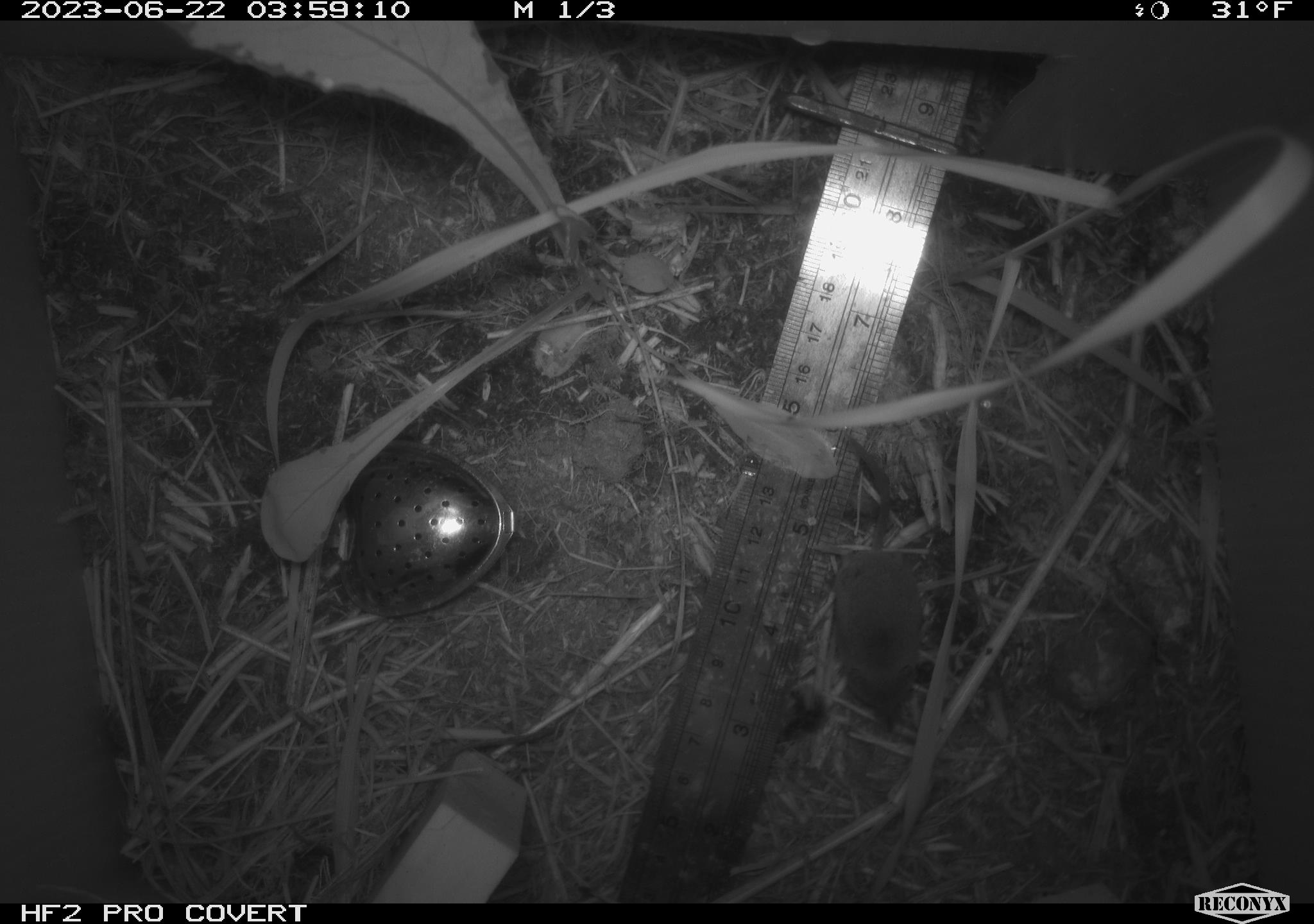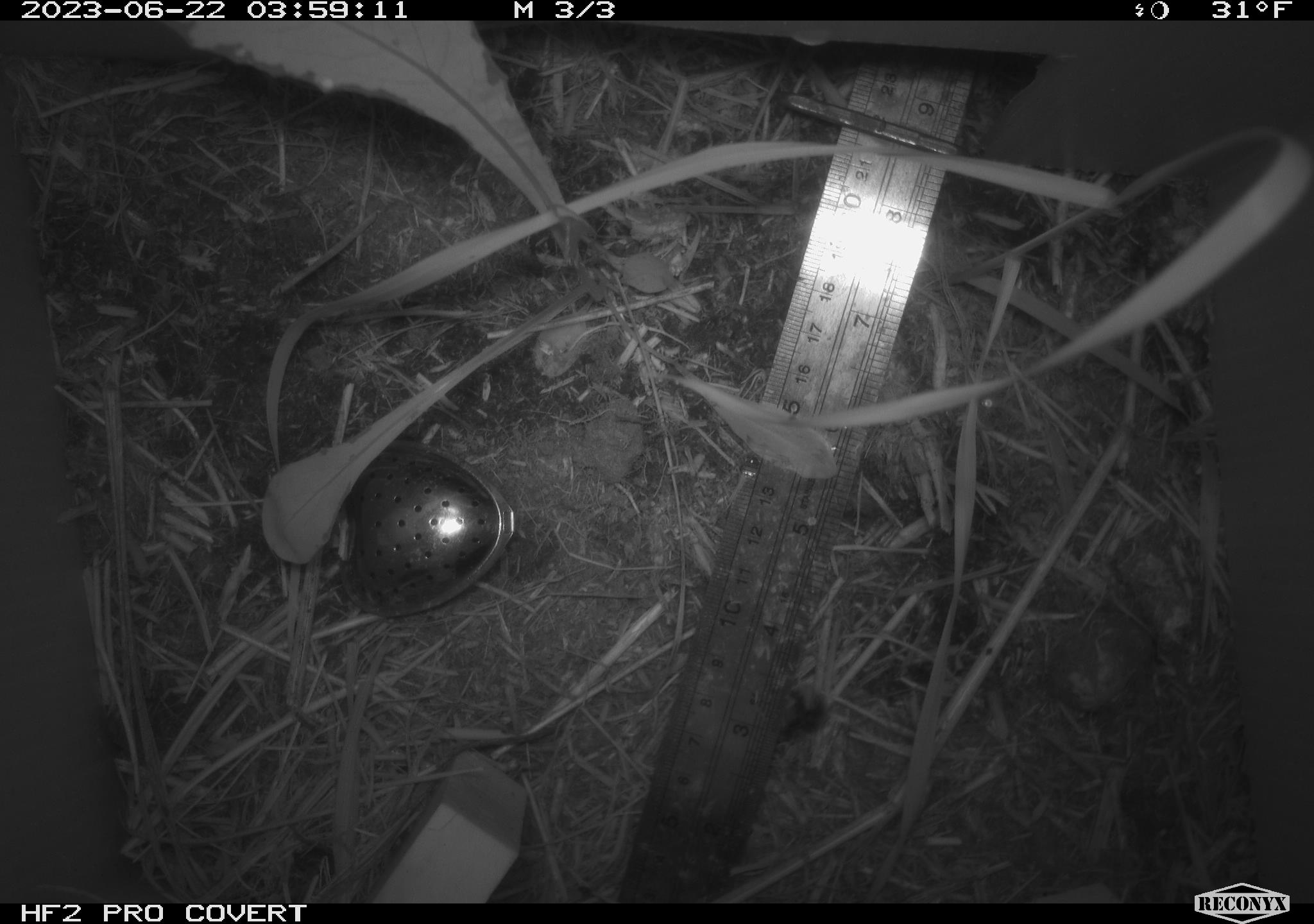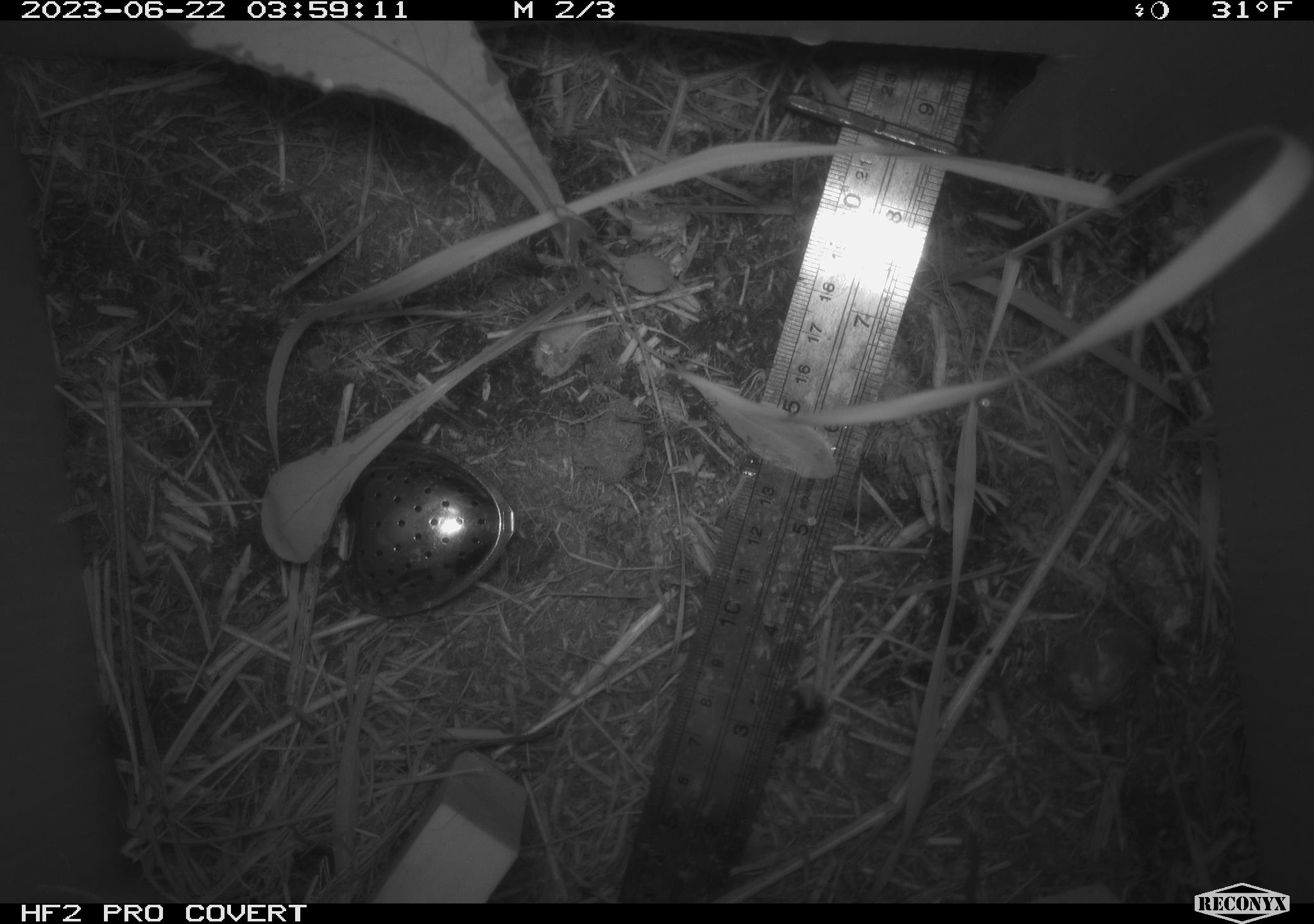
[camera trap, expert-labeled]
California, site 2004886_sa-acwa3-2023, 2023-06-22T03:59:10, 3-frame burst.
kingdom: Animalia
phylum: Chordata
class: Mammalia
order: Eulipotyphla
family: Soricidae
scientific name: Soricidae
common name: shrews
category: soricidae family